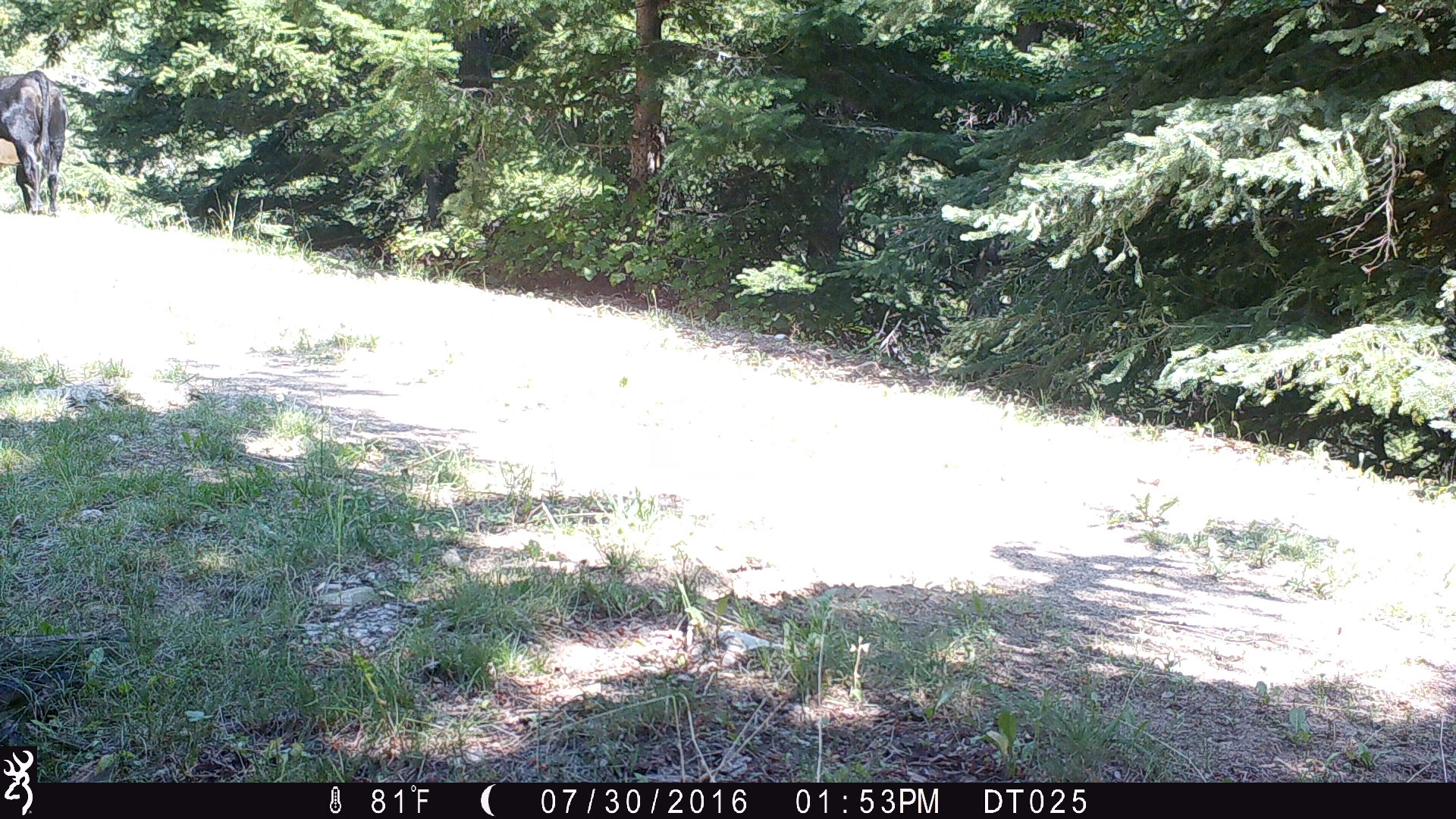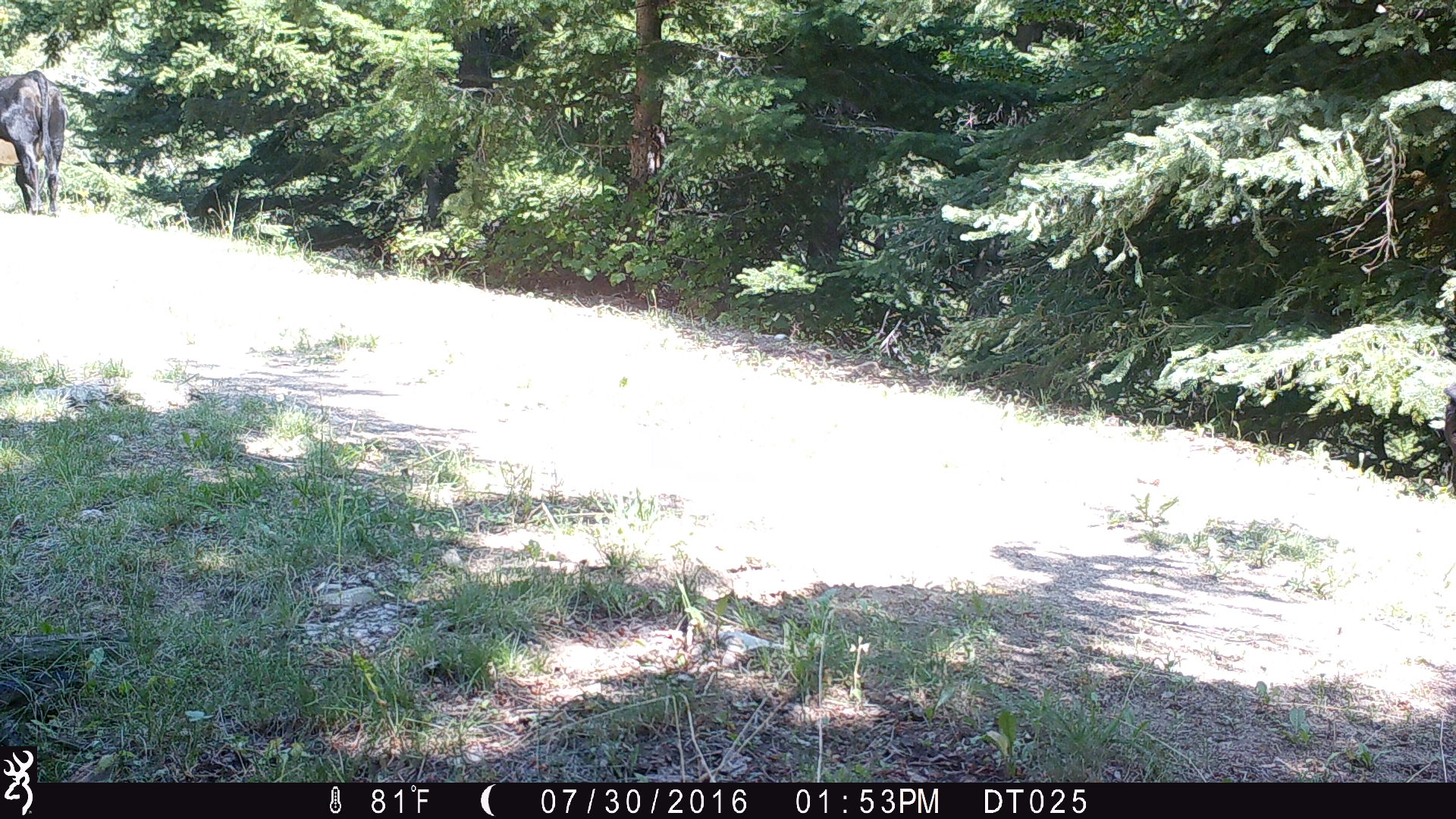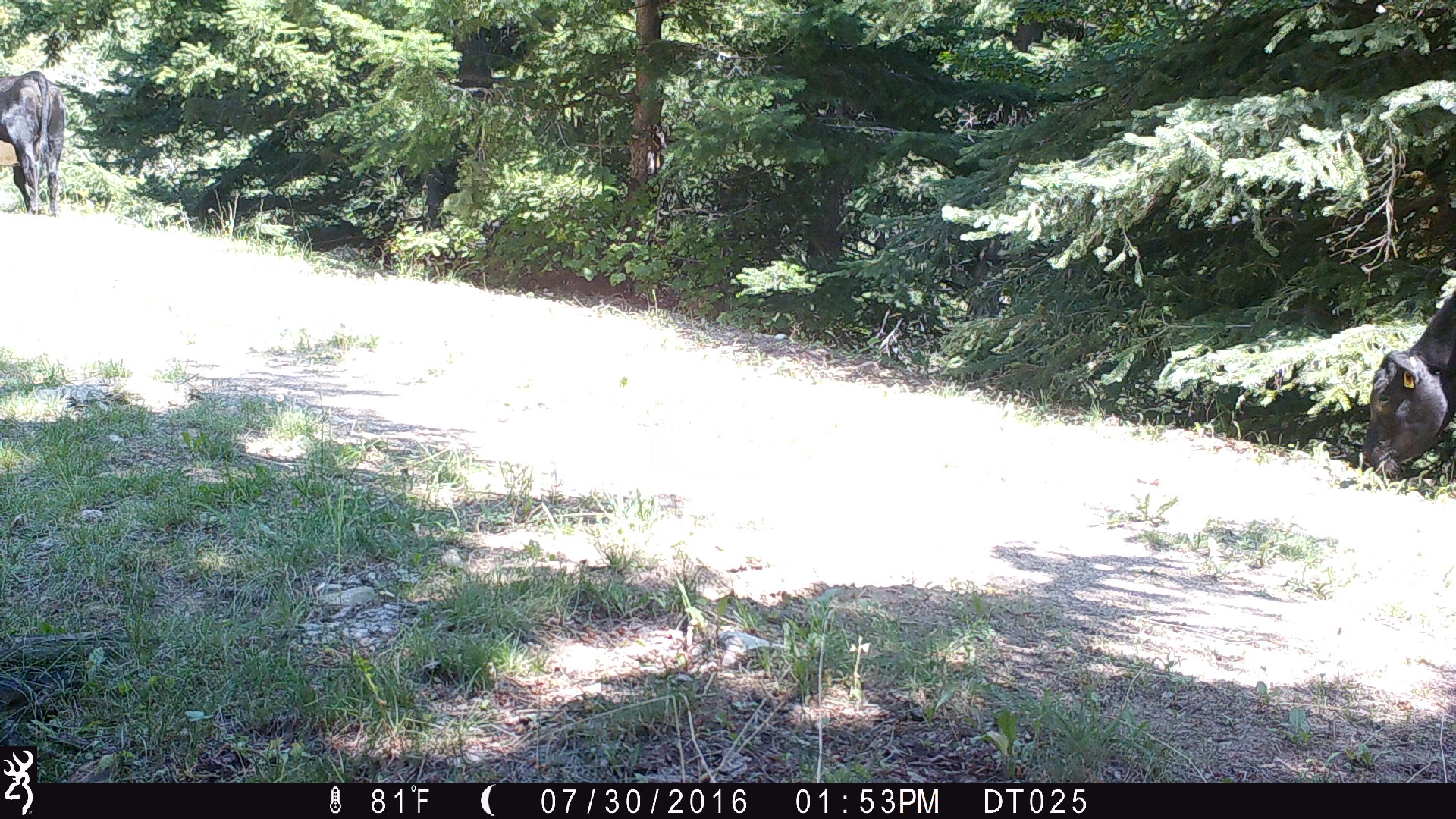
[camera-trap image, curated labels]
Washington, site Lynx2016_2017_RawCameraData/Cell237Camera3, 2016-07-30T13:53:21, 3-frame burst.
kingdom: Animalia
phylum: Chordata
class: Mammalia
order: Artiodactyla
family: Bovidae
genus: Bos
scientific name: Bos taurus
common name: domestic cattle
Domestic cattle (Bos taurus). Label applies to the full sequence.